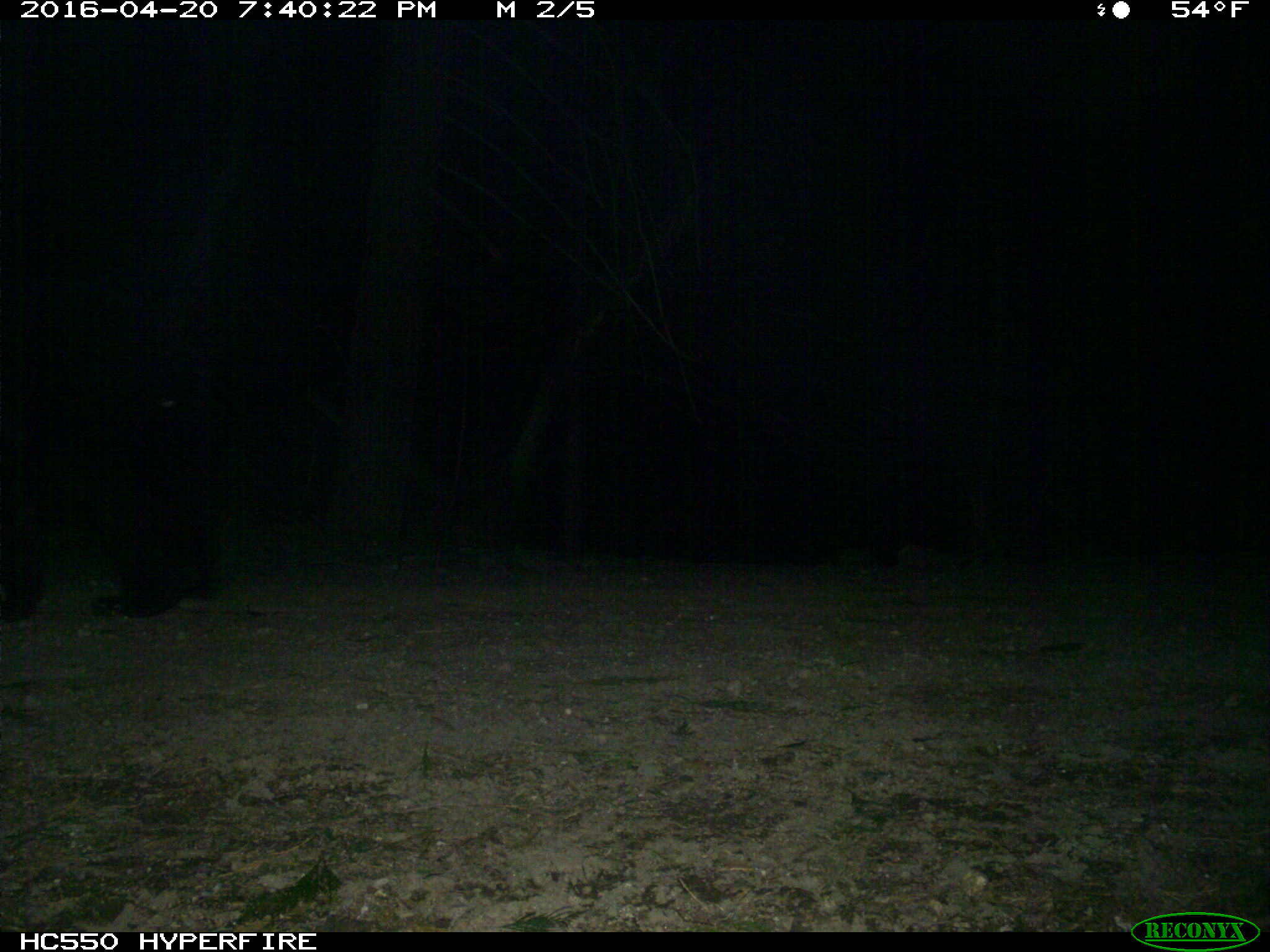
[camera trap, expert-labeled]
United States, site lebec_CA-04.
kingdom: Animalia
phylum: Chordata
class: Mammalia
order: Carnivora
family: Ursidae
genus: Ursus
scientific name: Ursus americanus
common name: american black bear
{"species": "Ursus americanus (american black bear)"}